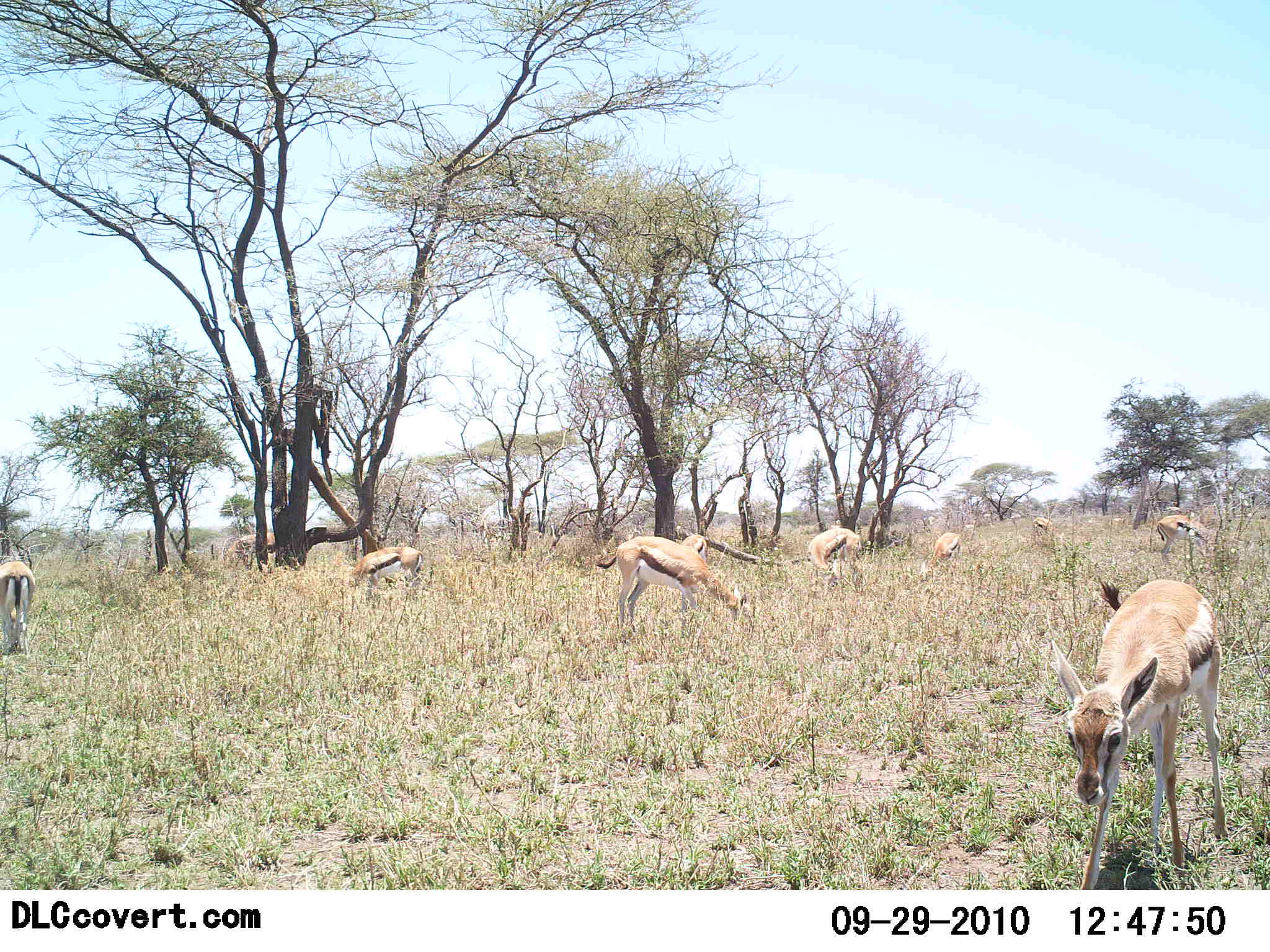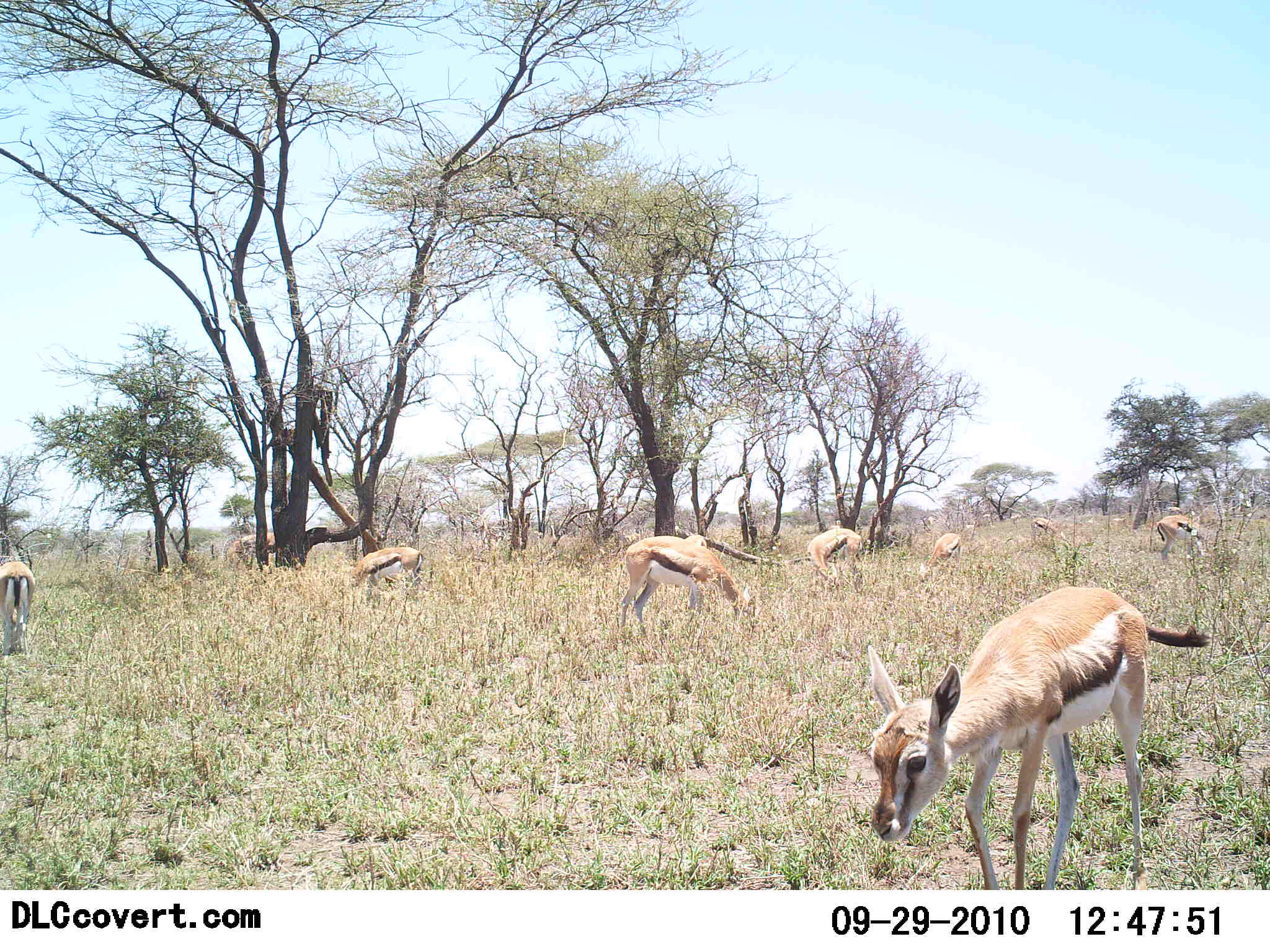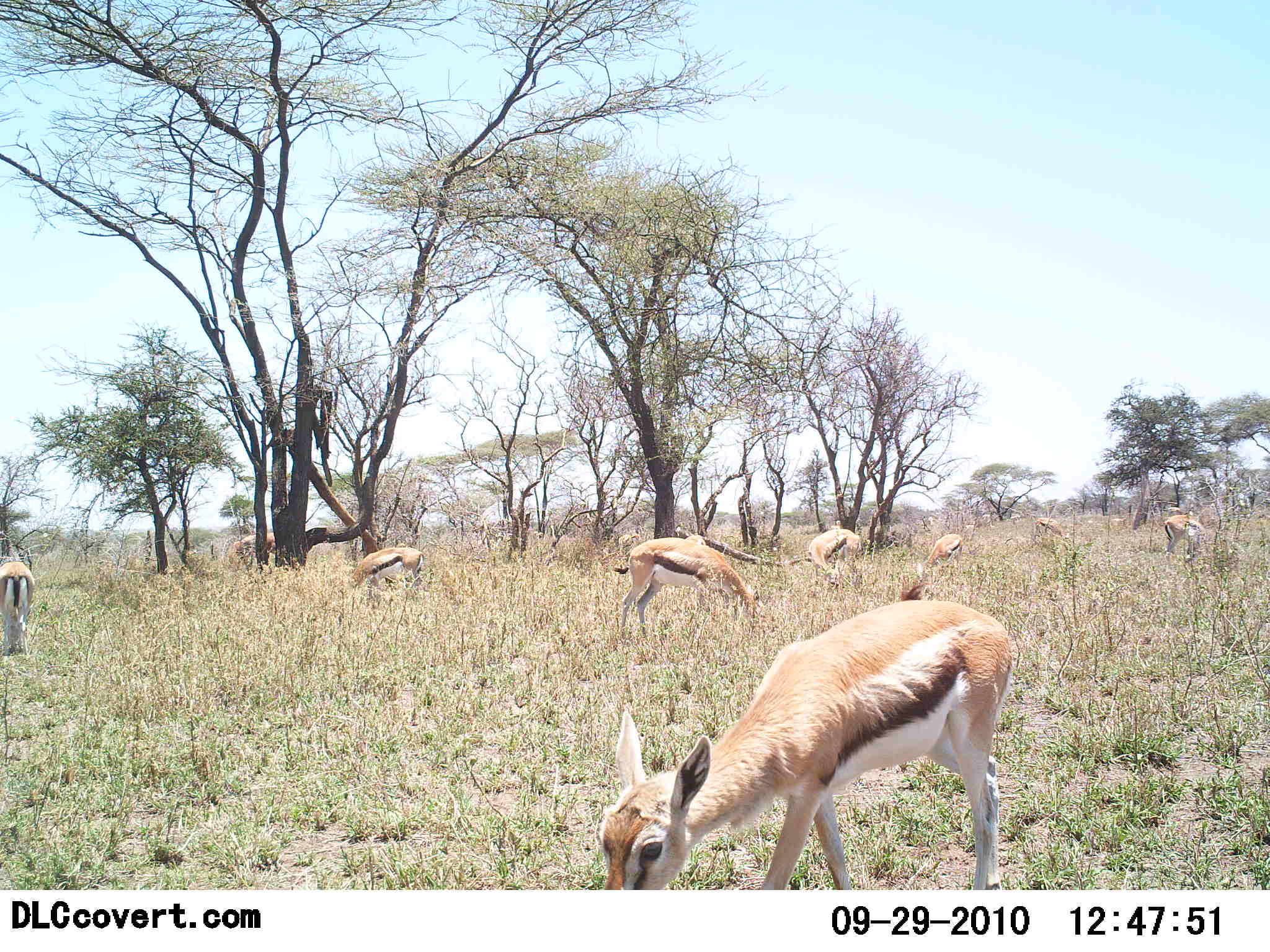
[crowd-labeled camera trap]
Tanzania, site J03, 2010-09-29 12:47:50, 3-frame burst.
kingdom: Animalia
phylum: Chordata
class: Mammalia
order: Artiodactyla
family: Bovidae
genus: Eudorcas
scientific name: Eudorcas thomsonii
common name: thomson's gazelle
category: gazellethomsons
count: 9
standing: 59%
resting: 0%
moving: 47%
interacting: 0%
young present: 35%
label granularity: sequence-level